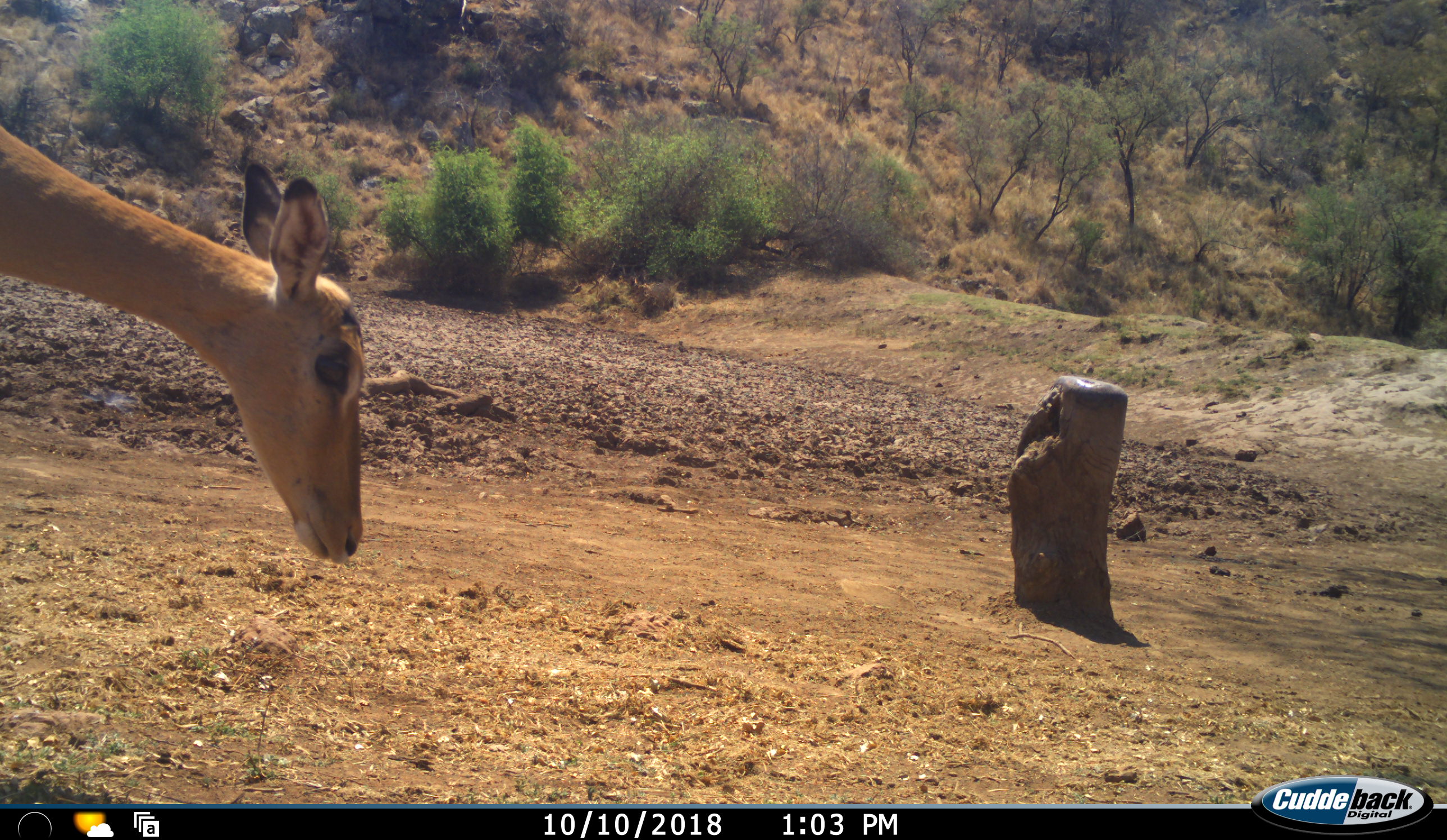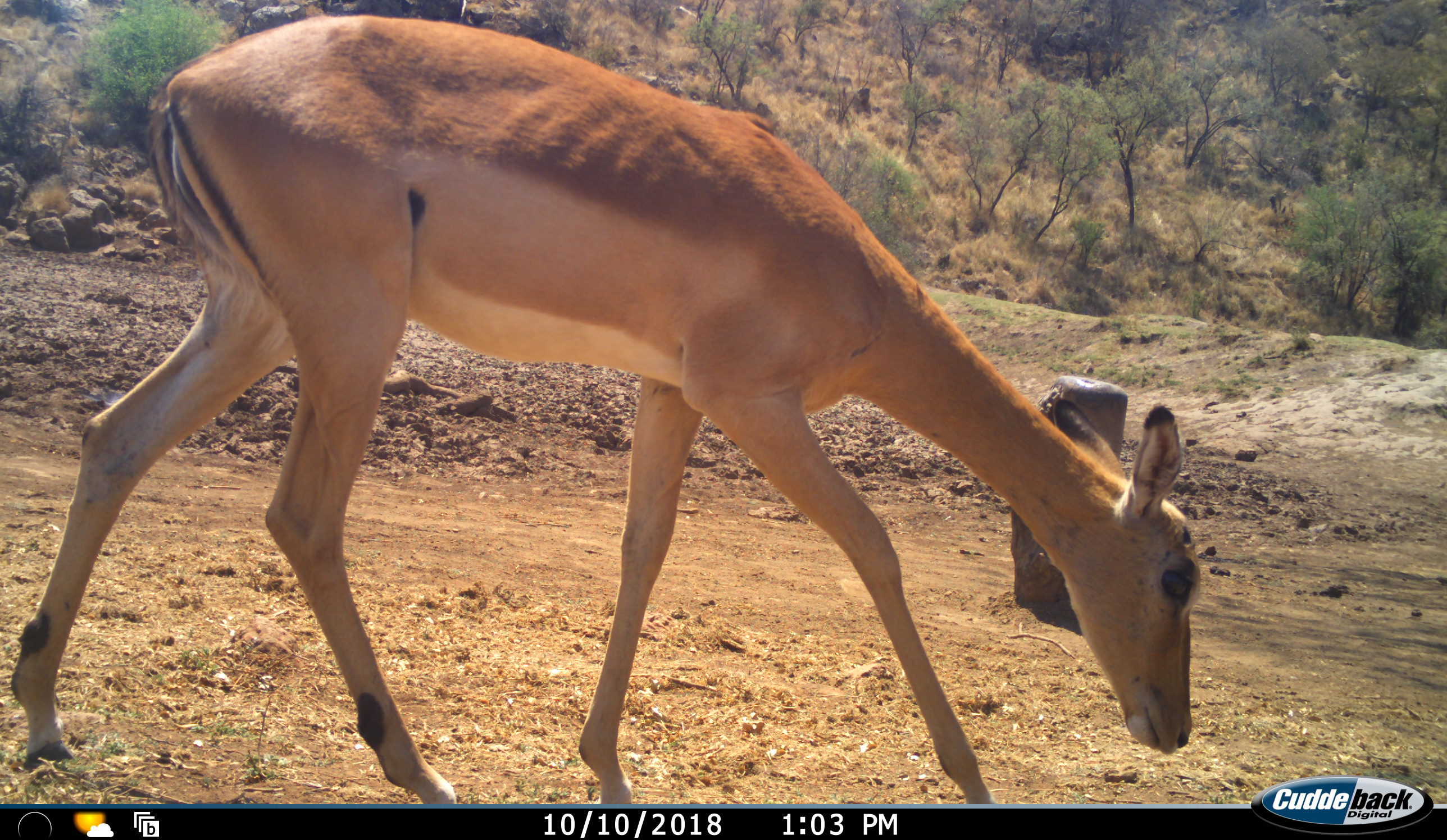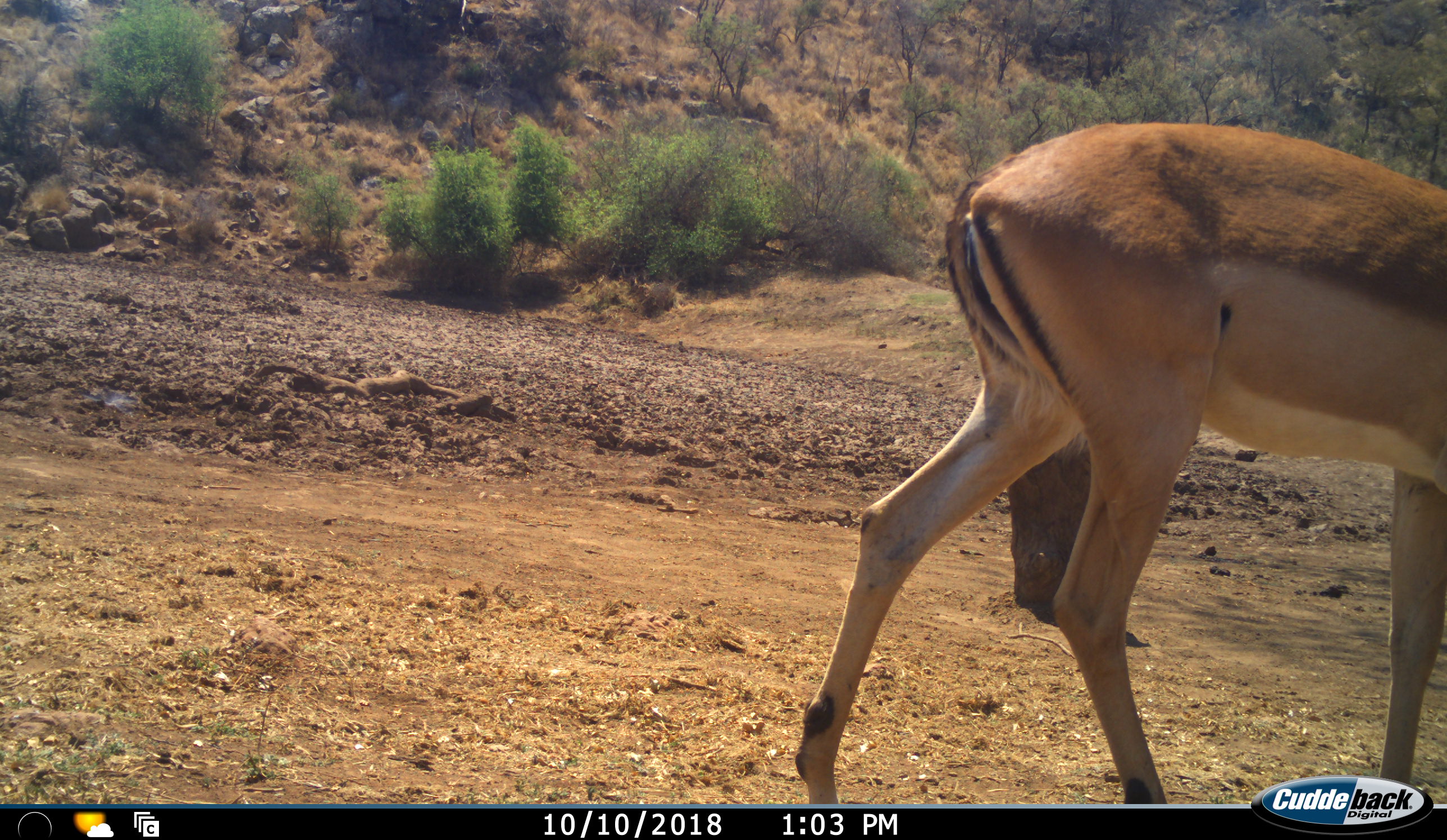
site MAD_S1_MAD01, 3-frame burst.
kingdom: Animalia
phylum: Chordata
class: Mammalia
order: Artiodactyla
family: Bovidae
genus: Aepyceros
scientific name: Aepyceros melampus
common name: impala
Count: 1.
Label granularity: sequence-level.